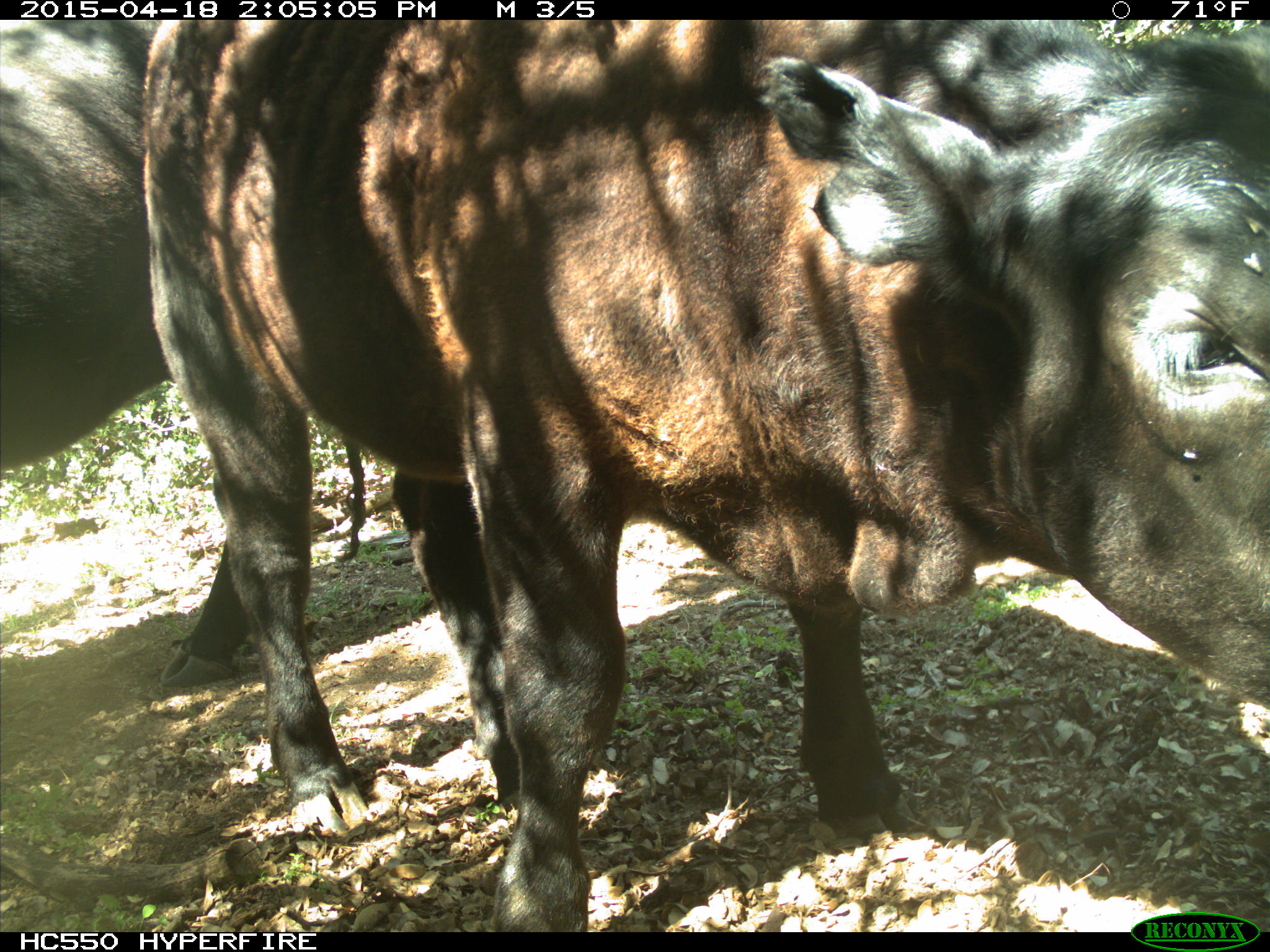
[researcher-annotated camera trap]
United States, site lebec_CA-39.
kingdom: Animalia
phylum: Chordata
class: Mammalia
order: Artiodactyla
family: Bovidae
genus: Bos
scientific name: Bos taurus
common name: domestic cow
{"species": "Bos taurus (domestic cow)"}